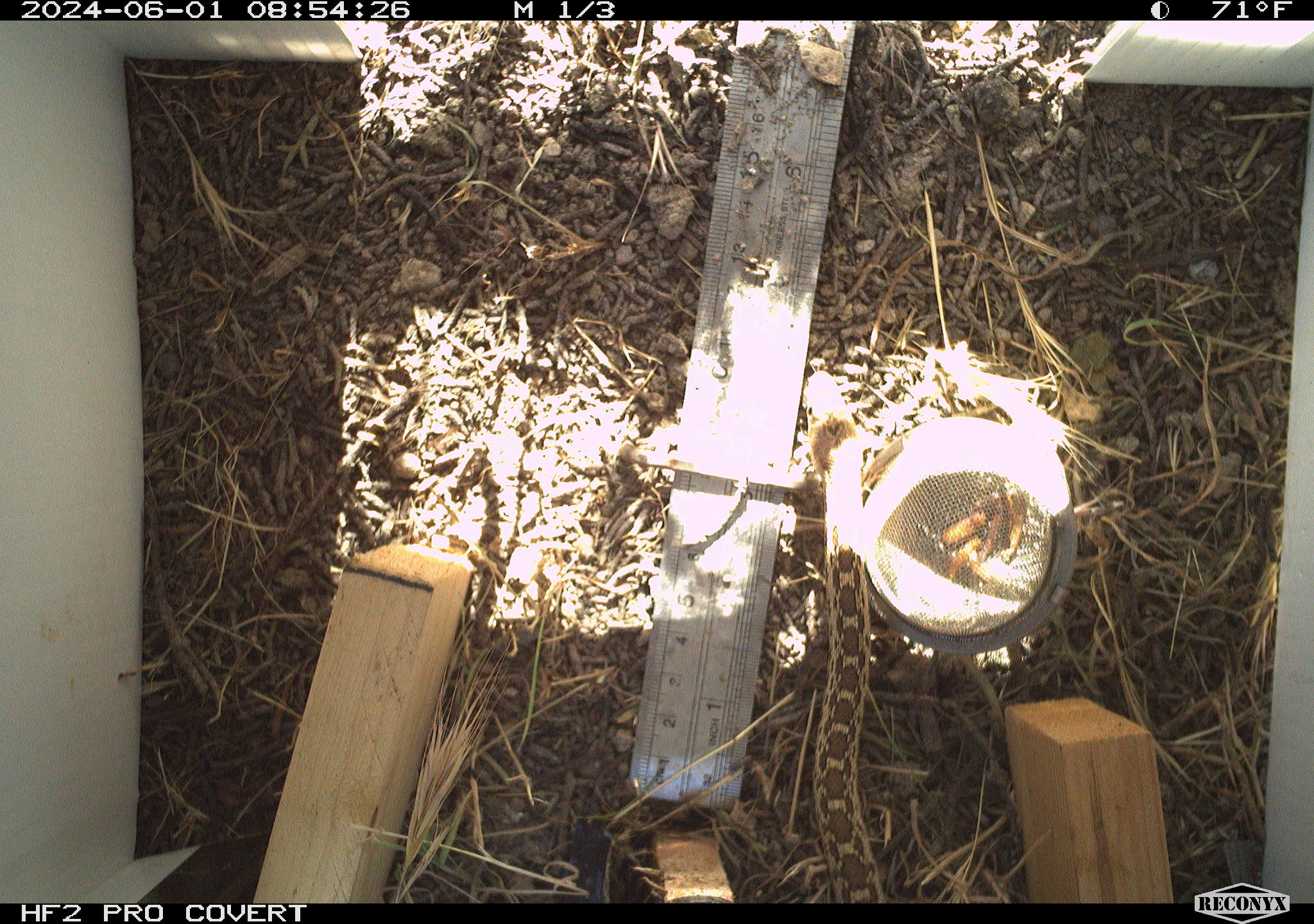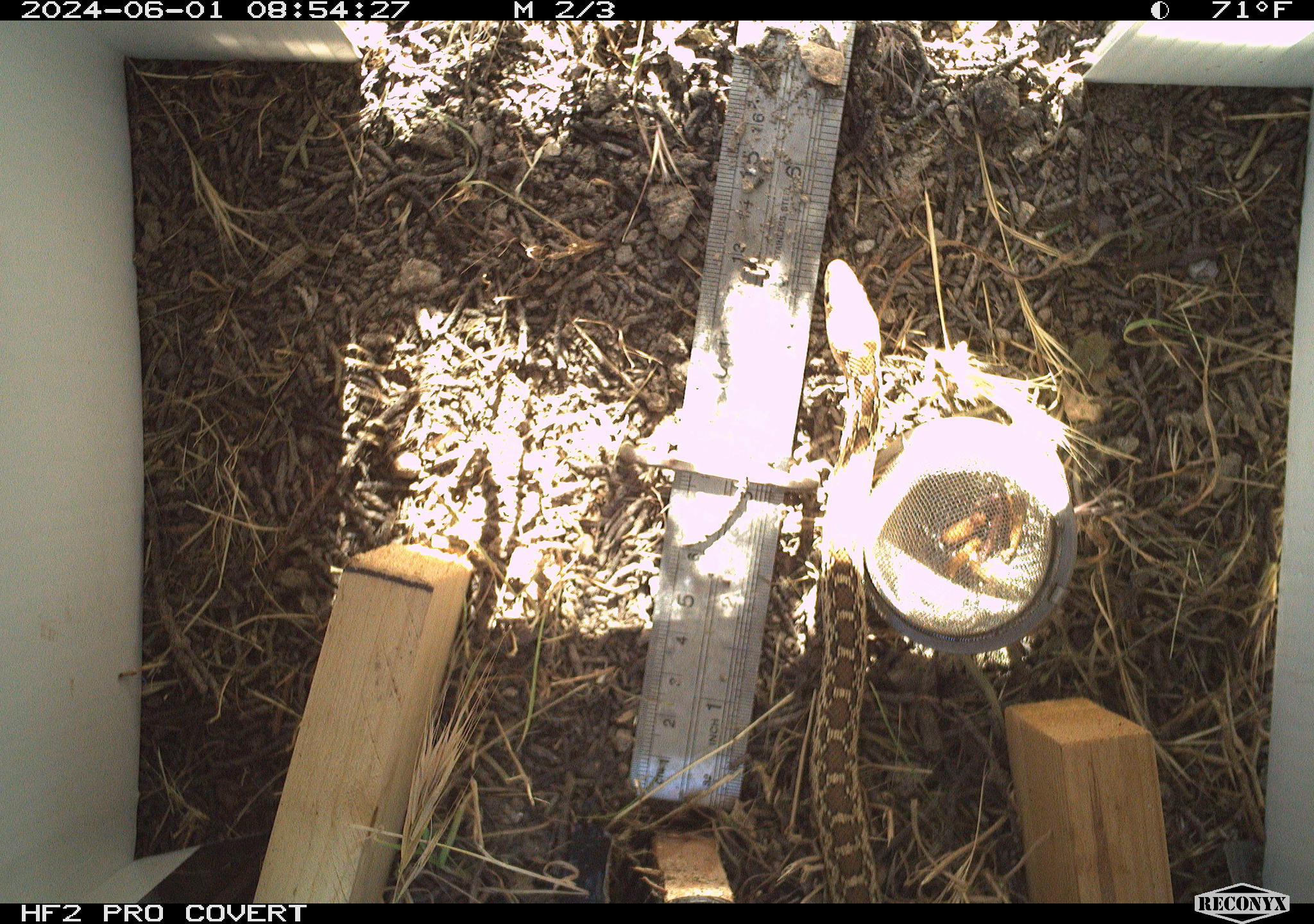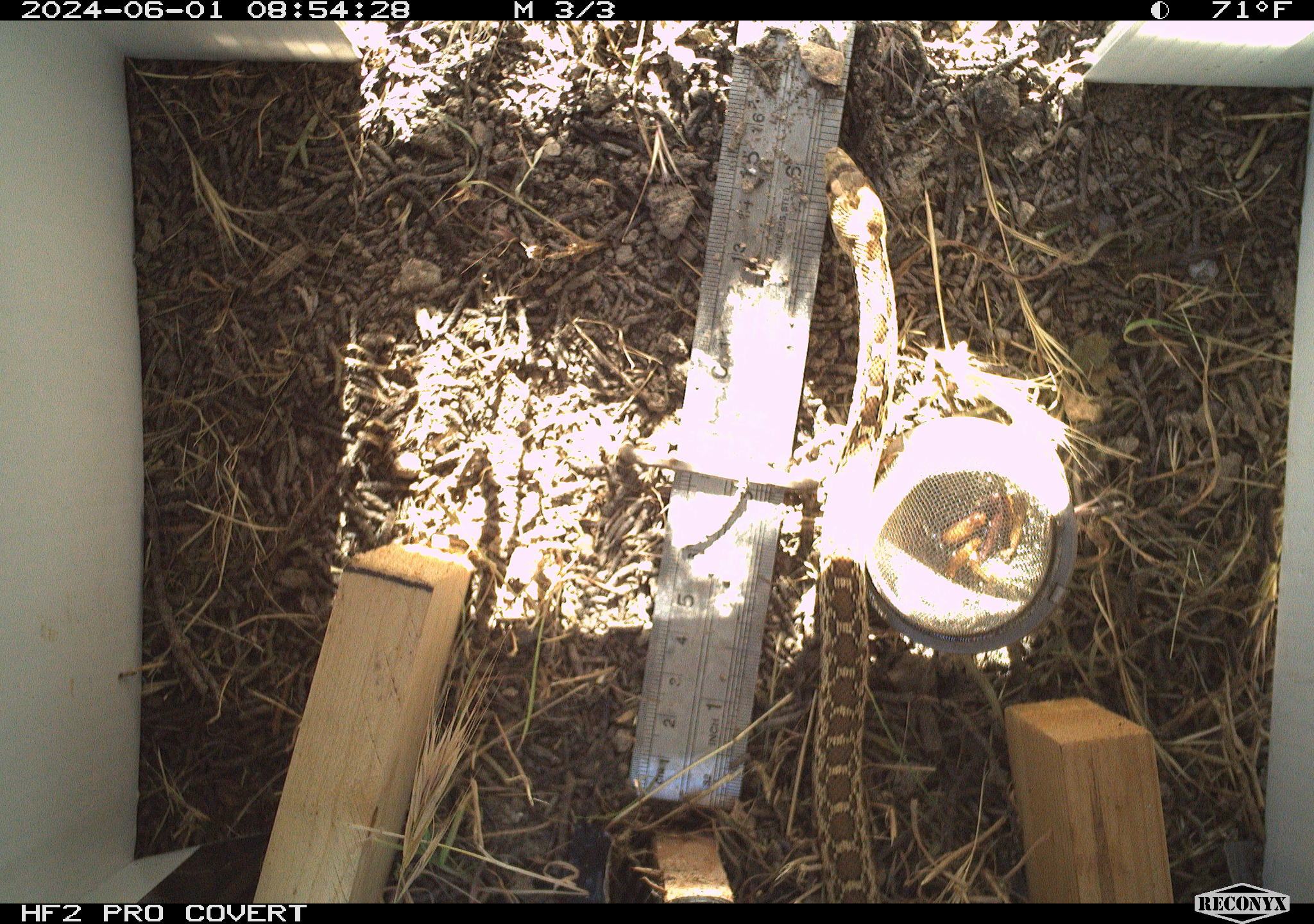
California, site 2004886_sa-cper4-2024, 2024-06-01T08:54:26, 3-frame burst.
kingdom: Animalia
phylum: Chordata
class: Reptilia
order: Squamata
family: Colubridae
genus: Pituophis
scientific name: Pituophis catenifer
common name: gophersnake